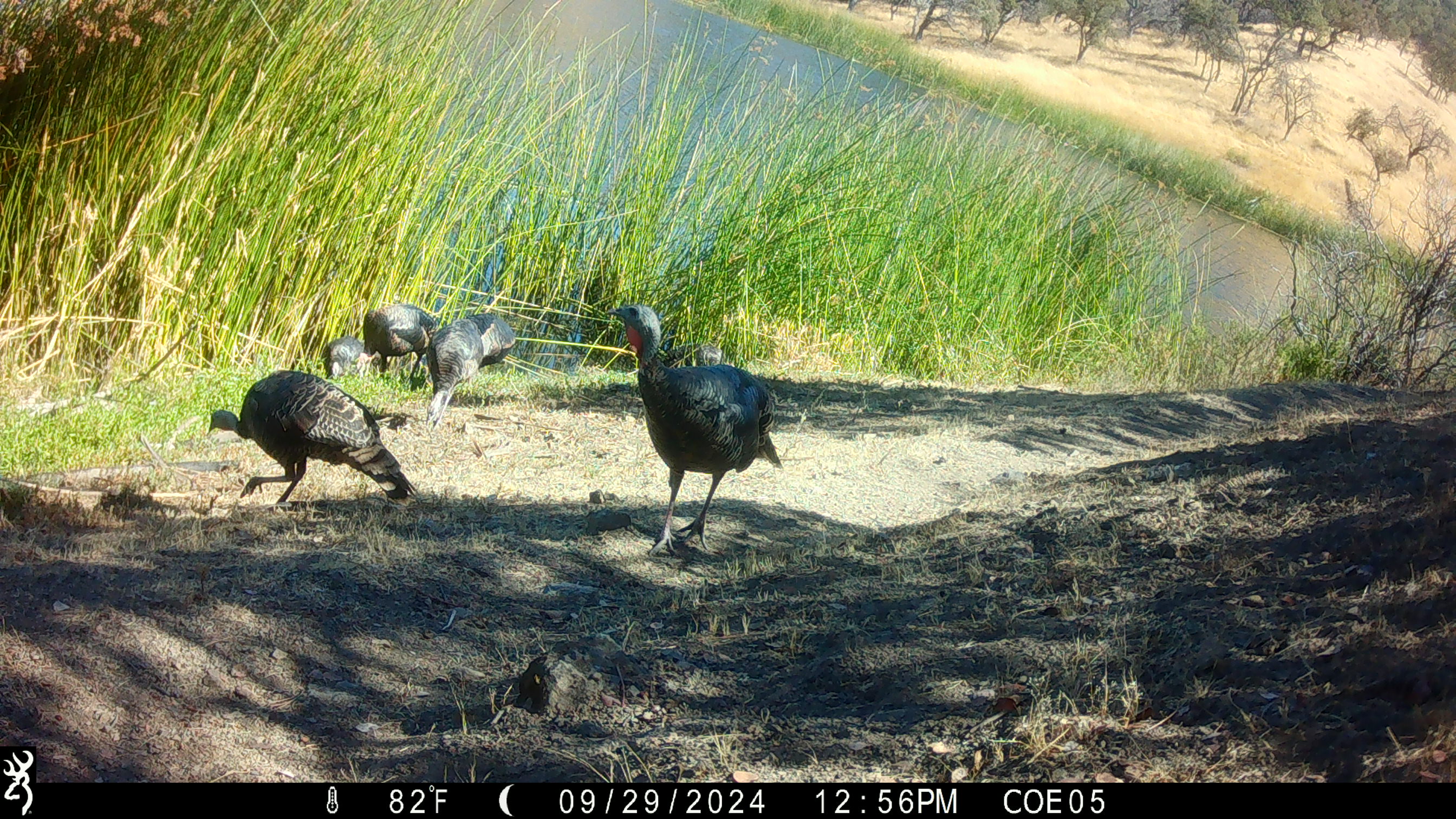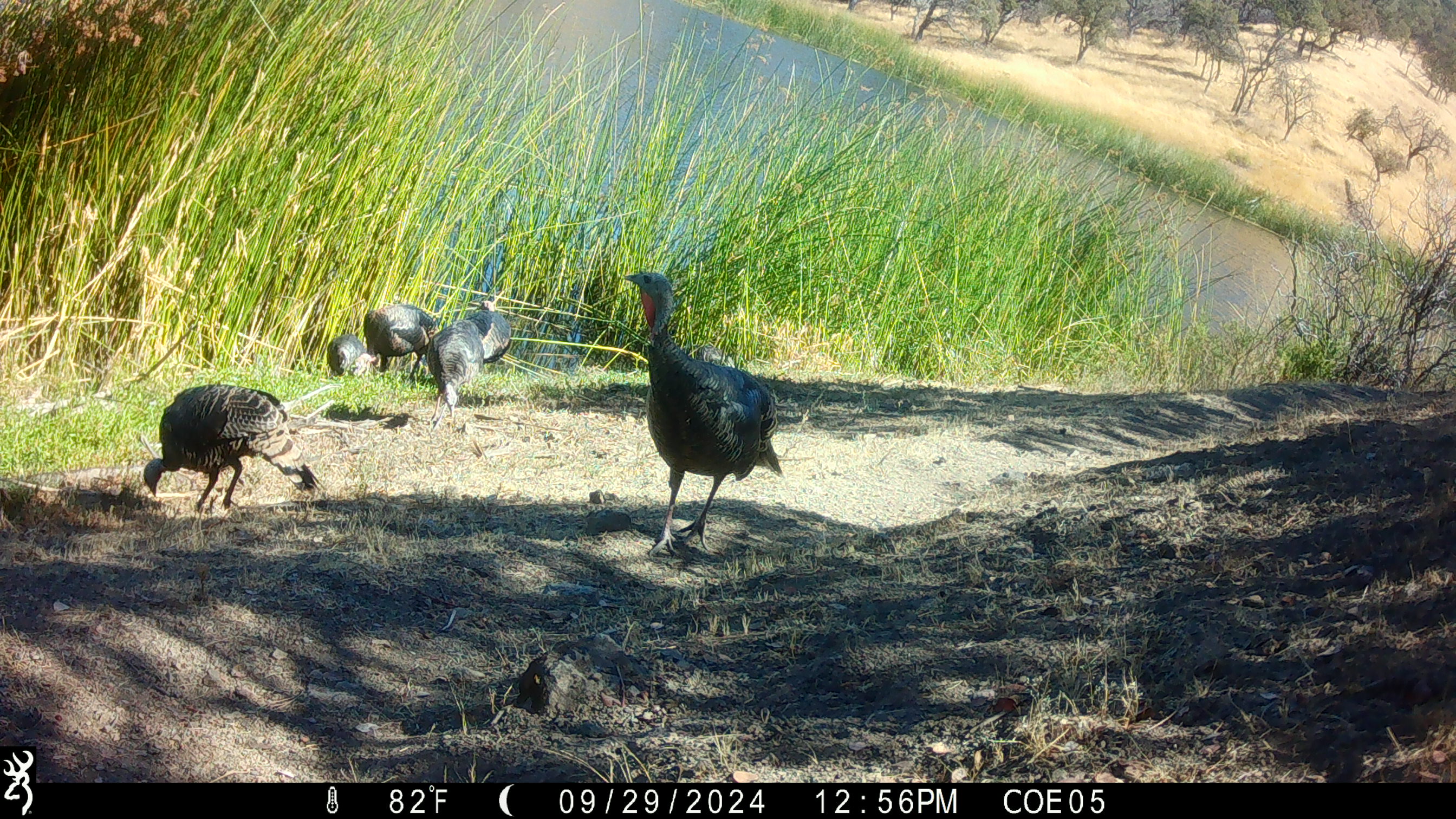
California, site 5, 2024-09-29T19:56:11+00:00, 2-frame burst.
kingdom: Animalia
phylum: Chordata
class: Aves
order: Galliformes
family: Phasianidae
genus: Meleagris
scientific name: Meleagris gallopavo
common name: turkey